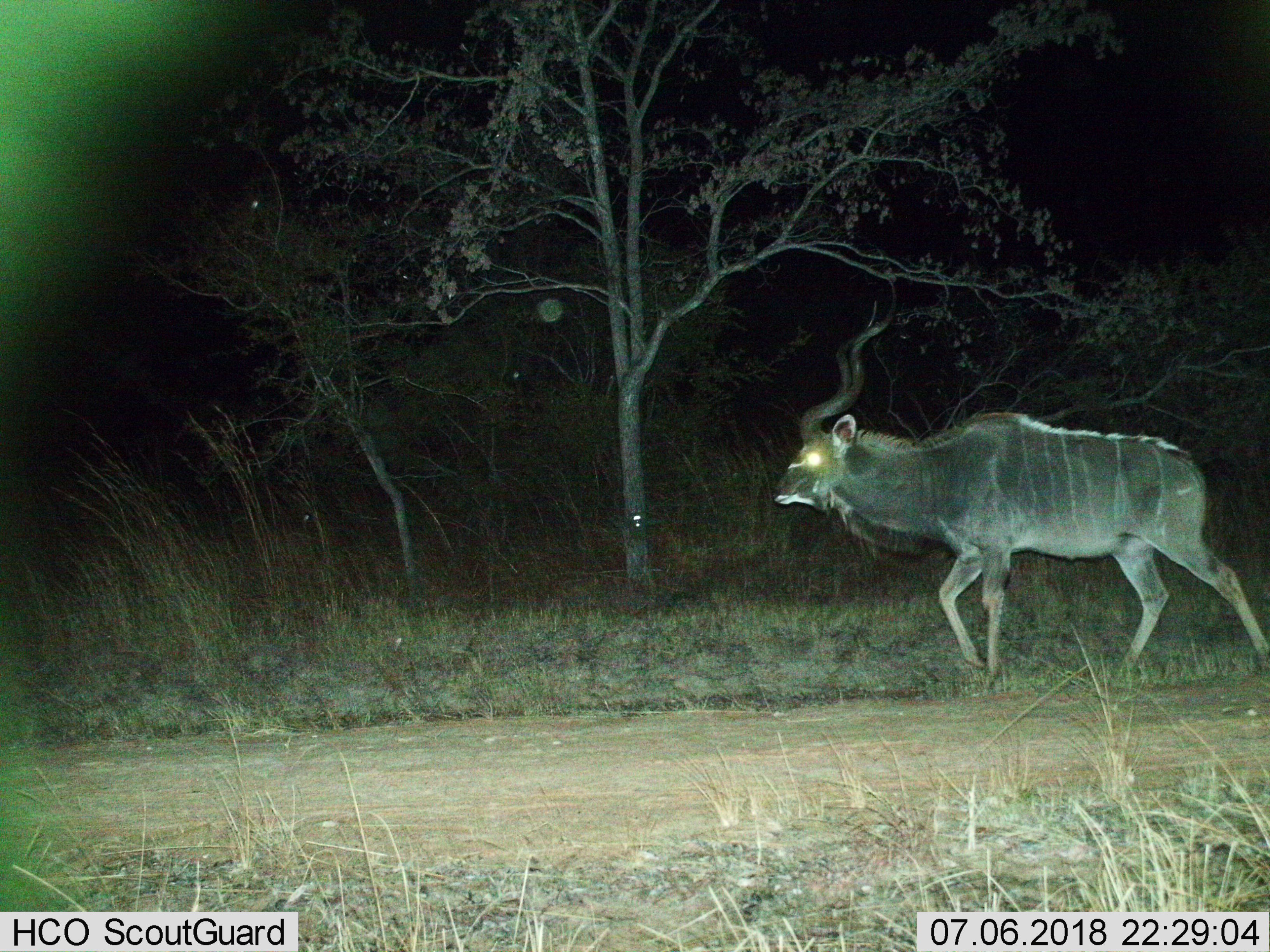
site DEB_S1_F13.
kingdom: Animalia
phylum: Chordata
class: Mammalia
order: Artiodactyla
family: Bovidae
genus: Tragelaphus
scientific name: Tragelaphus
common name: kudu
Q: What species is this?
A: Kudu (Tragelaphus).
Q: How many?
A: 1.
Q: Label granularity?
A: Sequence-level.